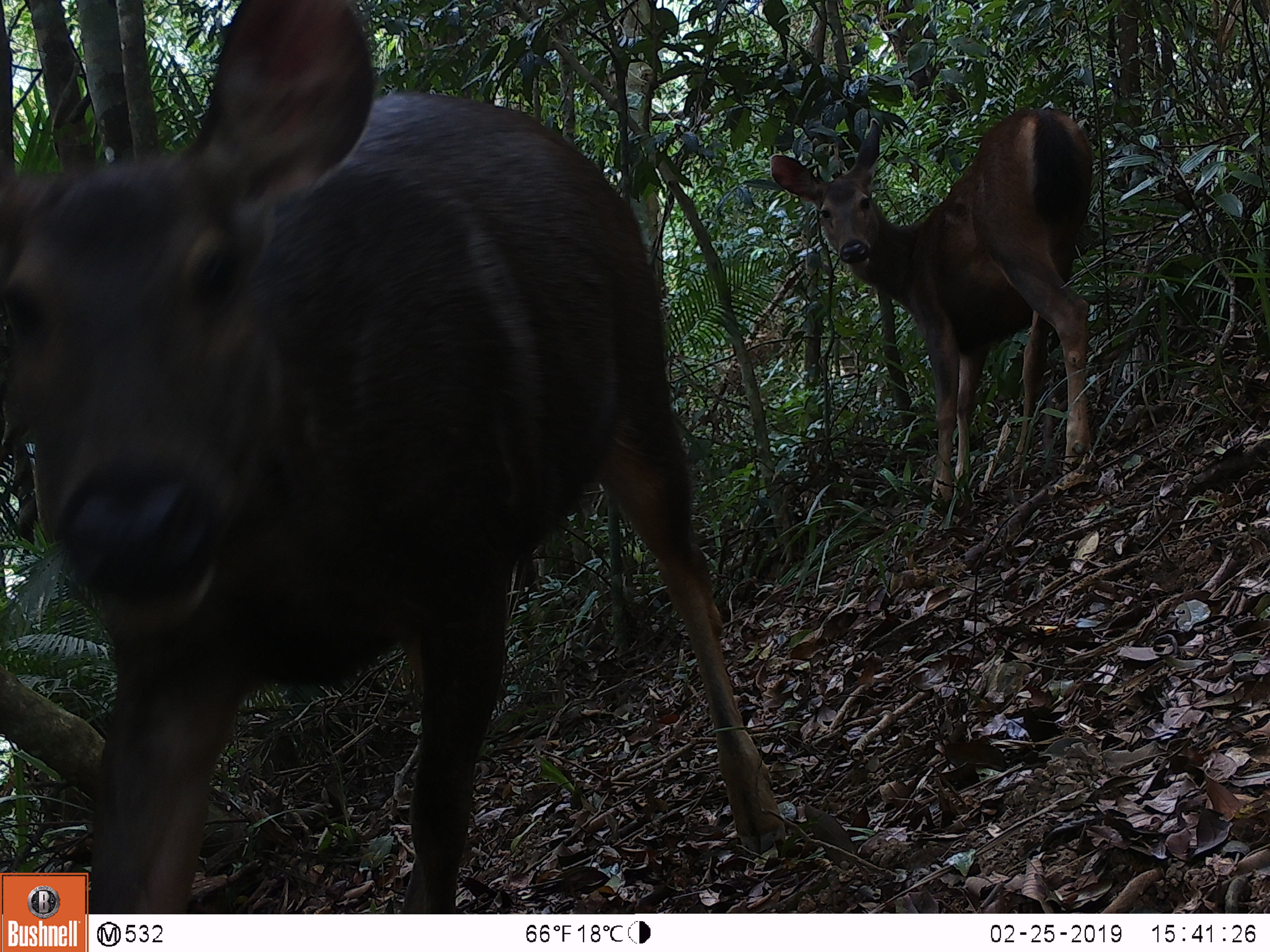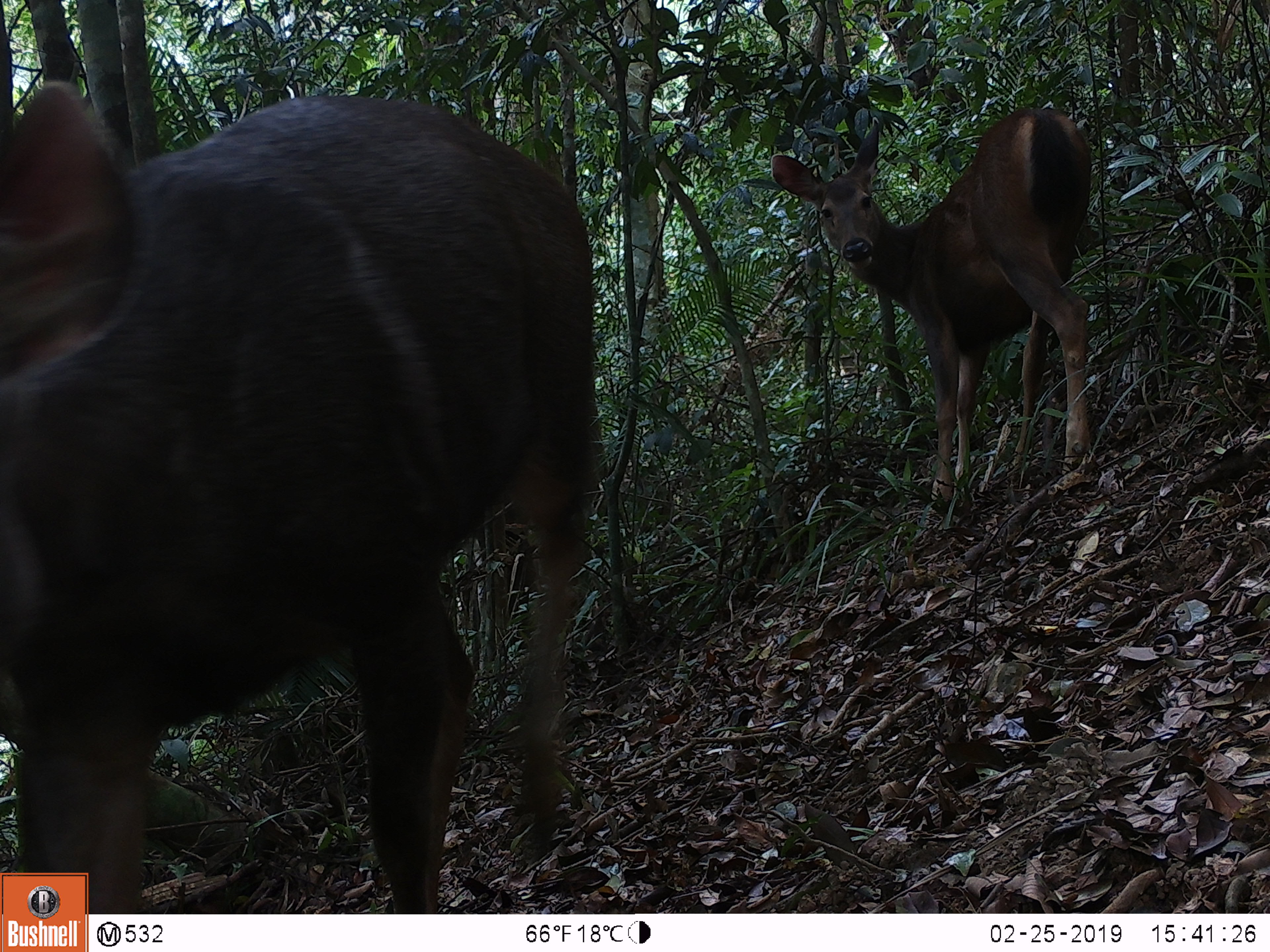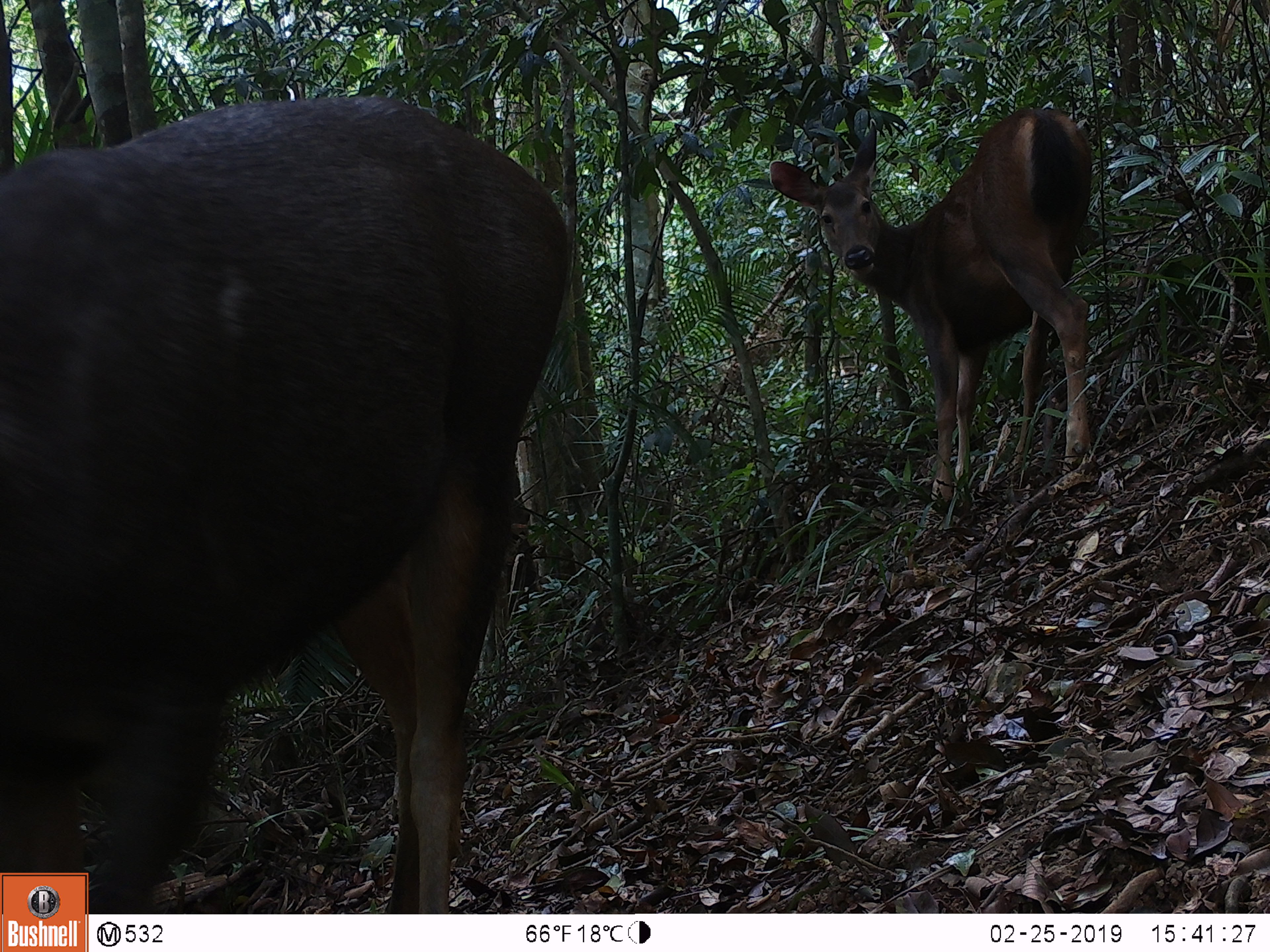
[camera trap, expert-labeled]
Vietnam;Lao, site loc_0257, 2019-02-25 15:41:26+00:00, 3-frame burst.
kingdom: Animalia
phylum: Chordata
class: Mammalia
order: Artiodactyla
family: Cervidae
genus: Rusa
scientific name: Rusa unicolor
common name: sambar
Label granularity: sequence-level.